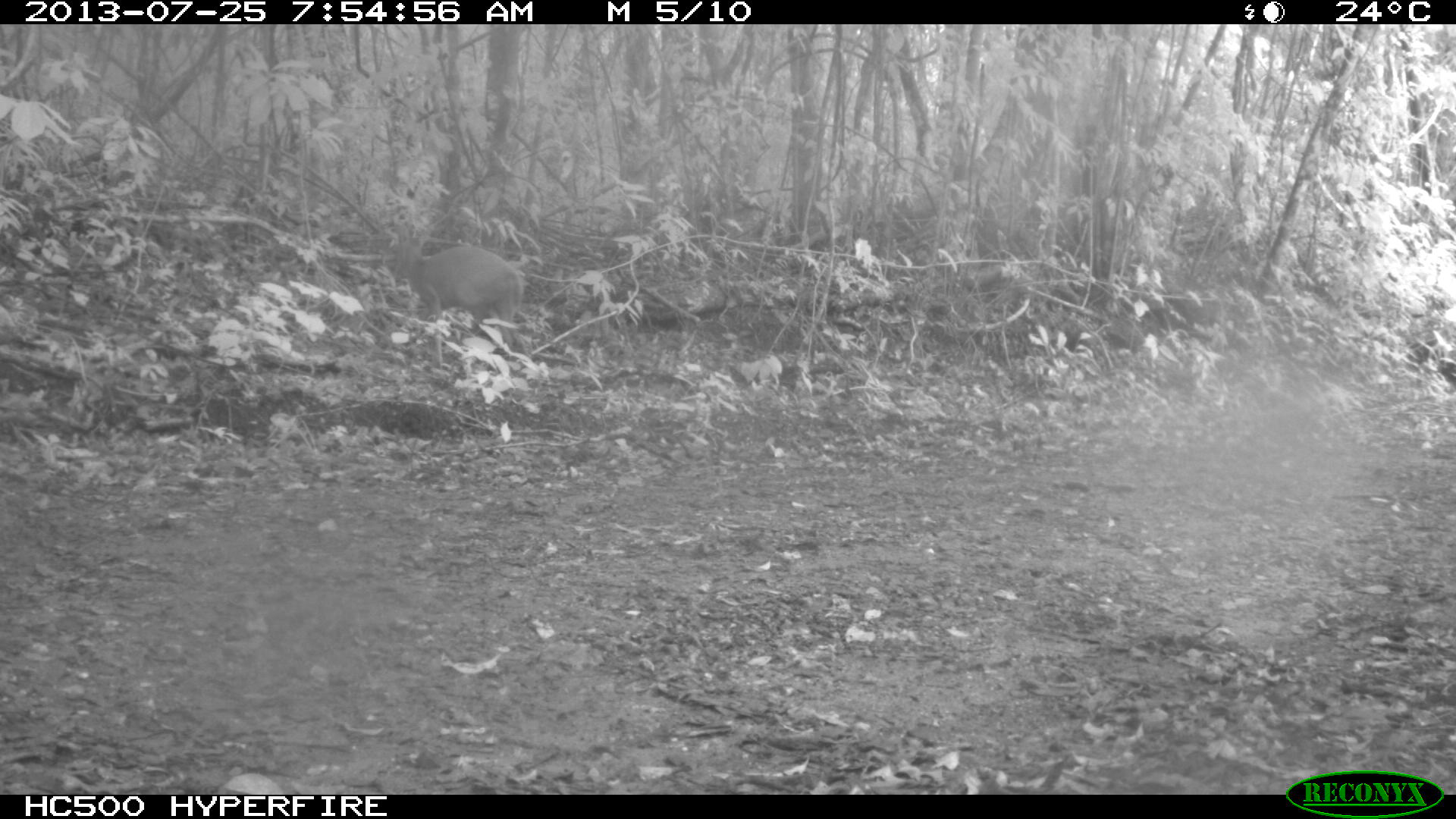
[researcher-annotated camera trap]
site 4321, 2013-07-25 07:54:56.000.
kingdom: Animalia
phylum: Chordata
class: Mammalia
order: Artiodactyla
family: Cervidae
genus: Mazama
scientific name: Mazama temama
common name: central american red brocket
Mazama temama (central american red brocket), count 1.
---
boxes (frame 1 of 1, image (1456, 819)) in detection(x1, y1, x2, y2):
mazama temama: detection(394, 226, 524, 346)